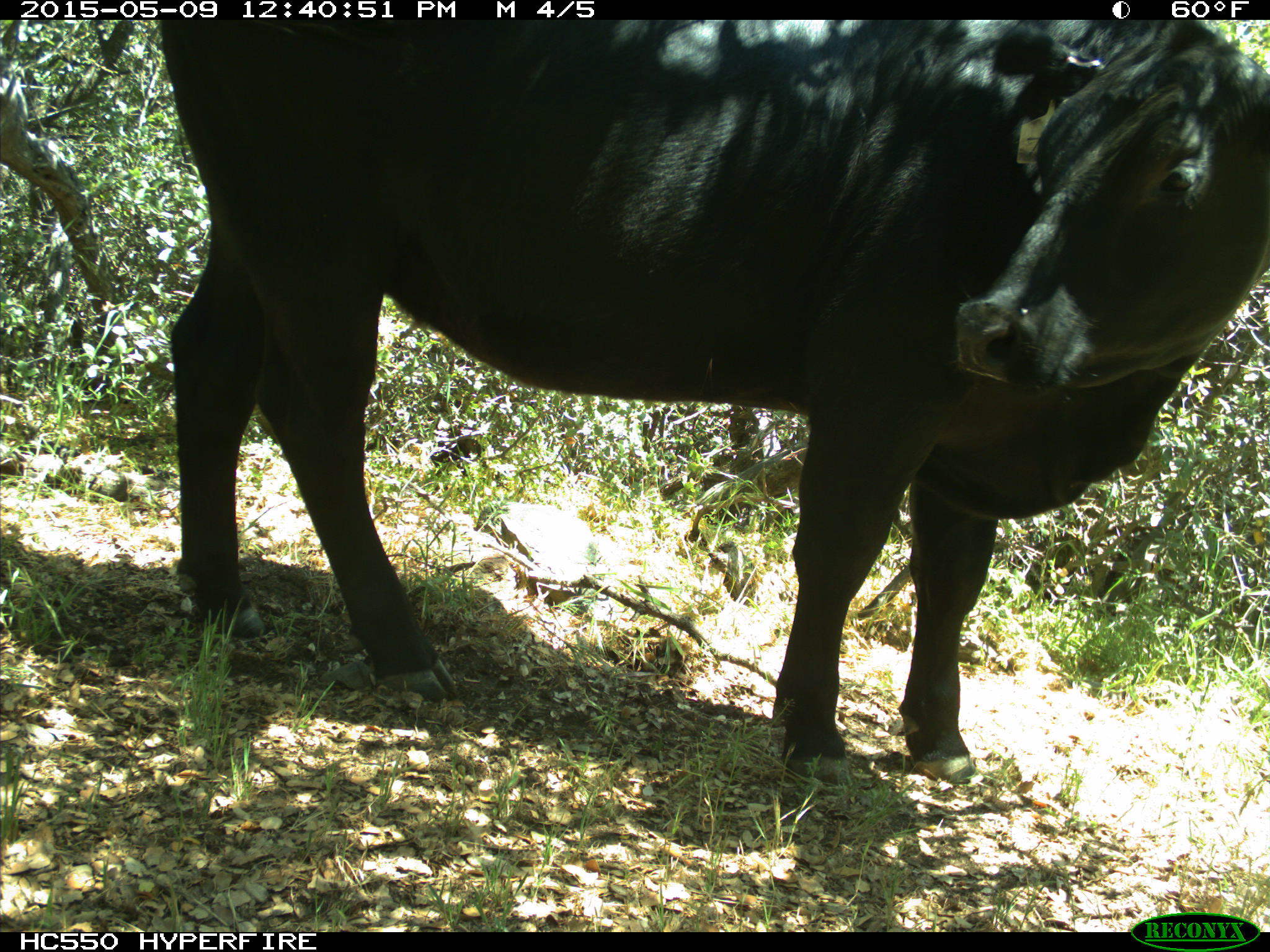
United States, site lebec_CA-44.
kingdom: Animalia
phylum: Chordata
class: Mammalia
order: Artiodactyla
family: Bovidae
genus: Bos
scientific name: Bos taurus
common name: domestic cow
Bos taurus (domestic cow).